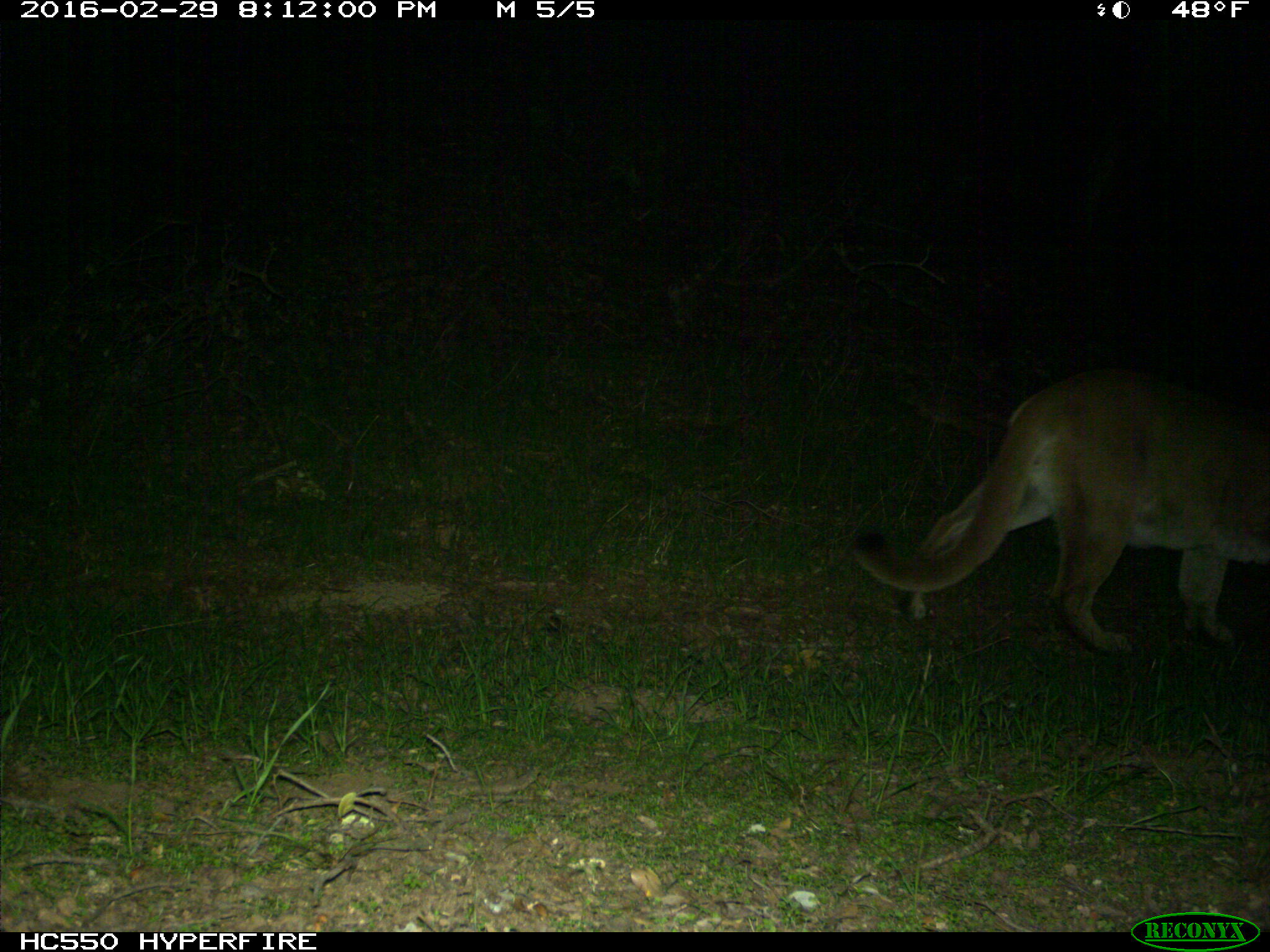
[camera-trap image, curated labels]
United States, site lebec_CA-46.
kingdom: Animalia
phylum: Chordata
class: Mammalia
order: Carnivora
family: Felidae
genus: Puma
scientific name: Puma concolor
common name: mountain lion